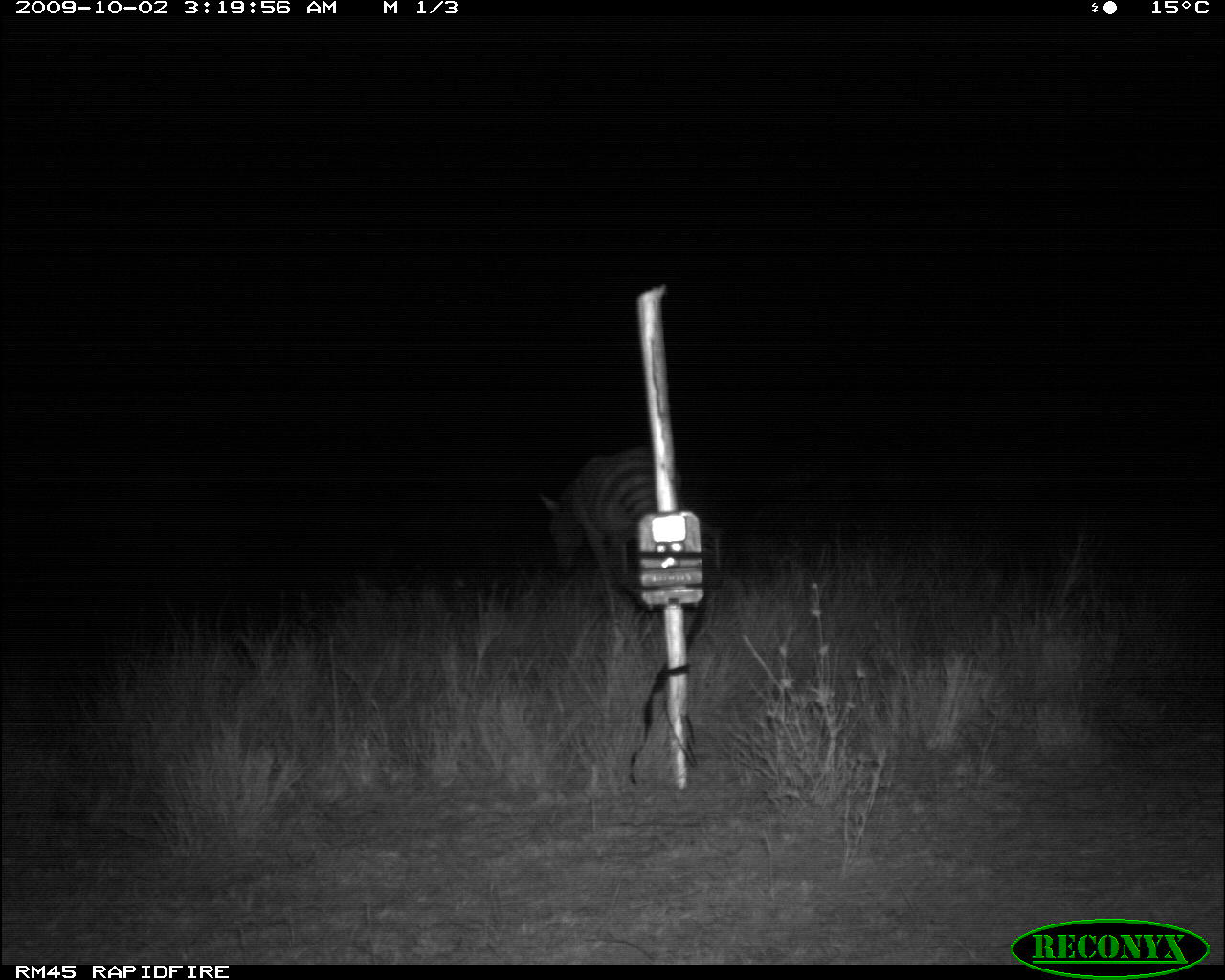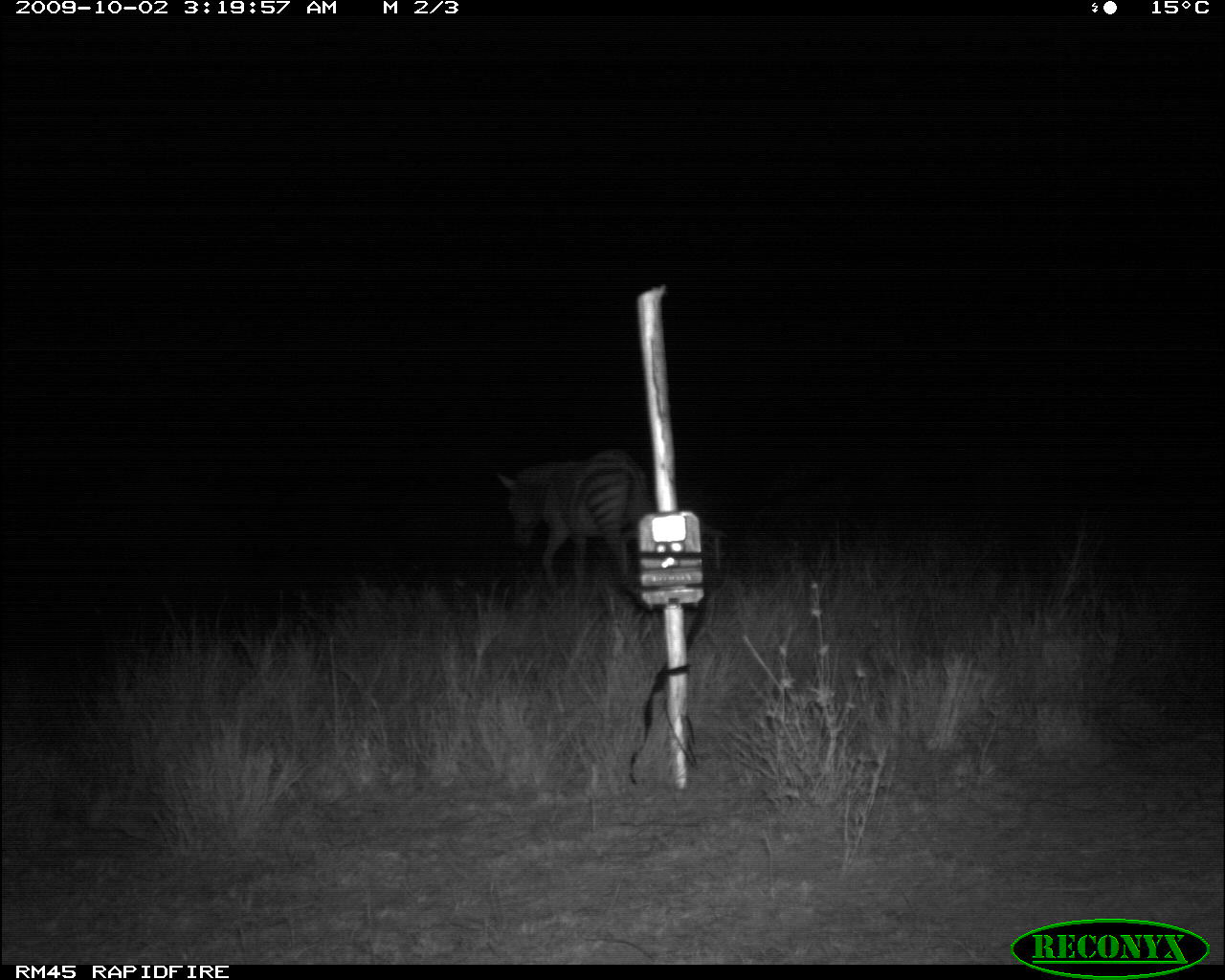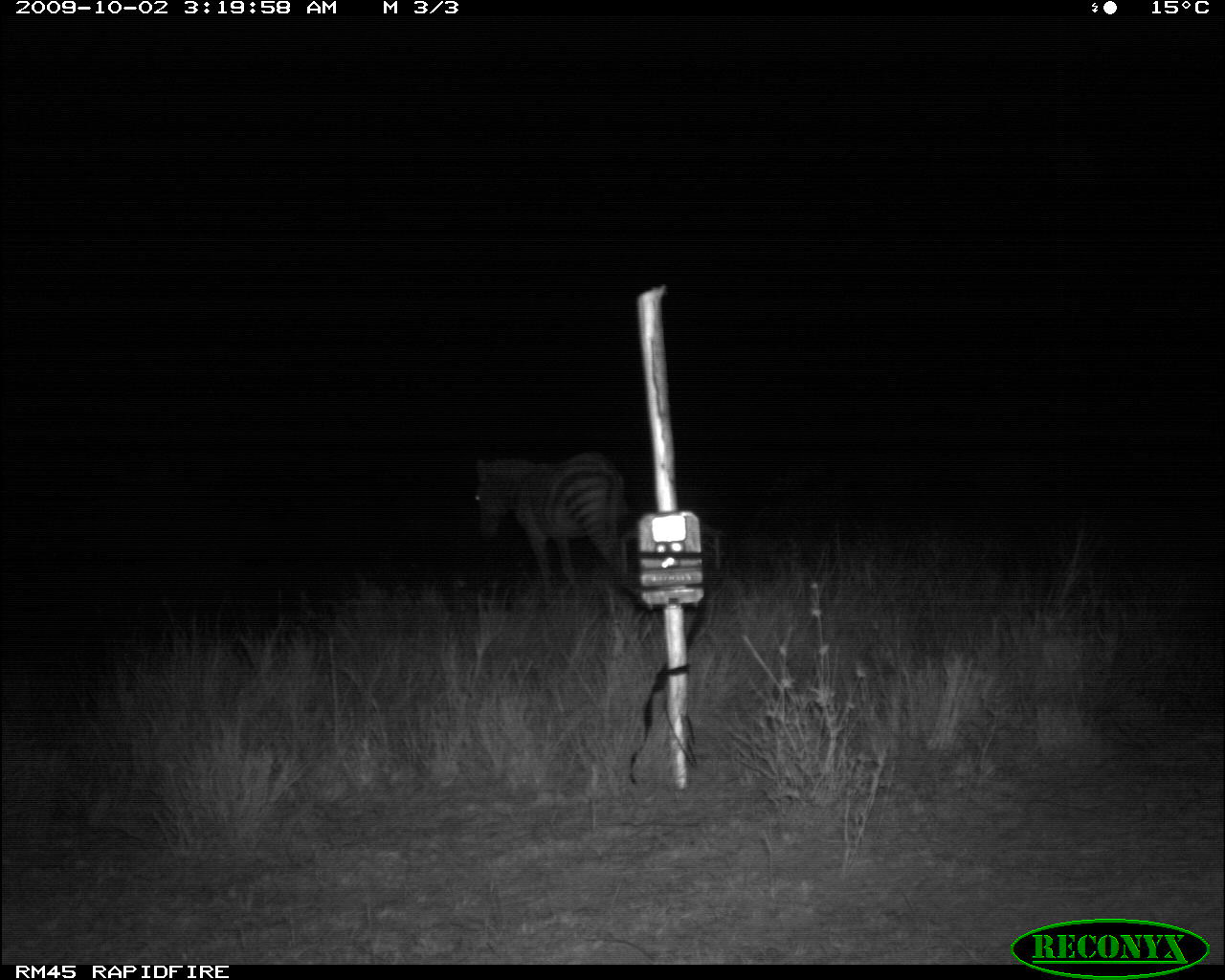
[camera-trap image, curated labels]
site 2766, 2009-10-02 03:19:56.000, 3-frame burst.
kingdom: Animalia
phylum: Chordata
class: Mammalia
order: Perissodactyla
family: Equidae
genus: Equus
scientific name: Equus quagga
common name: plains zebra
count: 1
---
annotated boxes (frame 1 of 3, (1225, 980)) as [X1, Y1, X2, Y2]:
equus quagga: [541, 444, 685, 600]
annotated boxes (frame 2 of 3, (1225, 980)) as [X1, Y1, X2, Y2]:
equus quagga: [496, 448, 653, 606]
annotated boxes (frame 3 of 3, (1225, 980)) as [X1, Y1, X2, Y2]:
equus quagga: [474, 450, 626, 593]